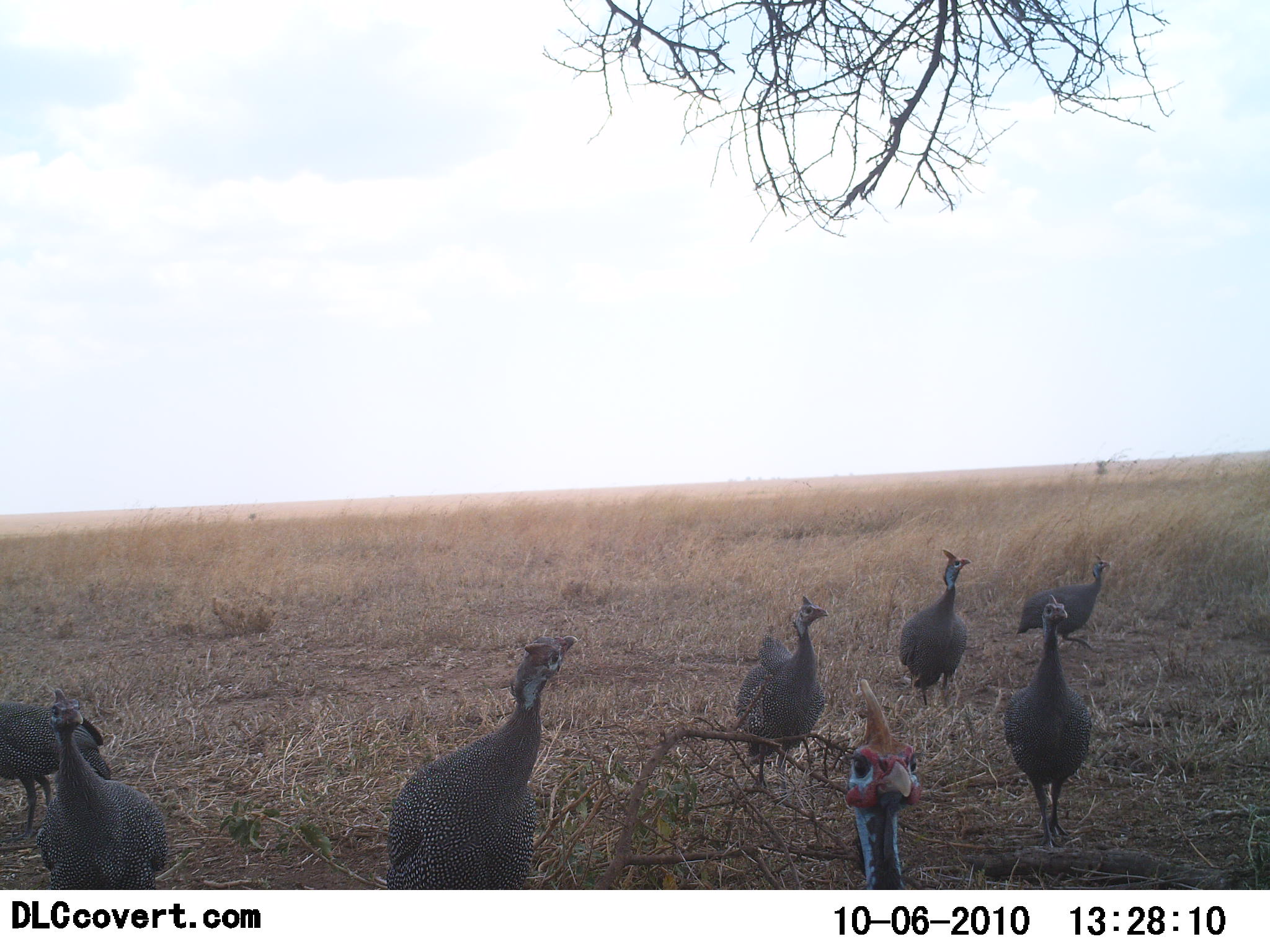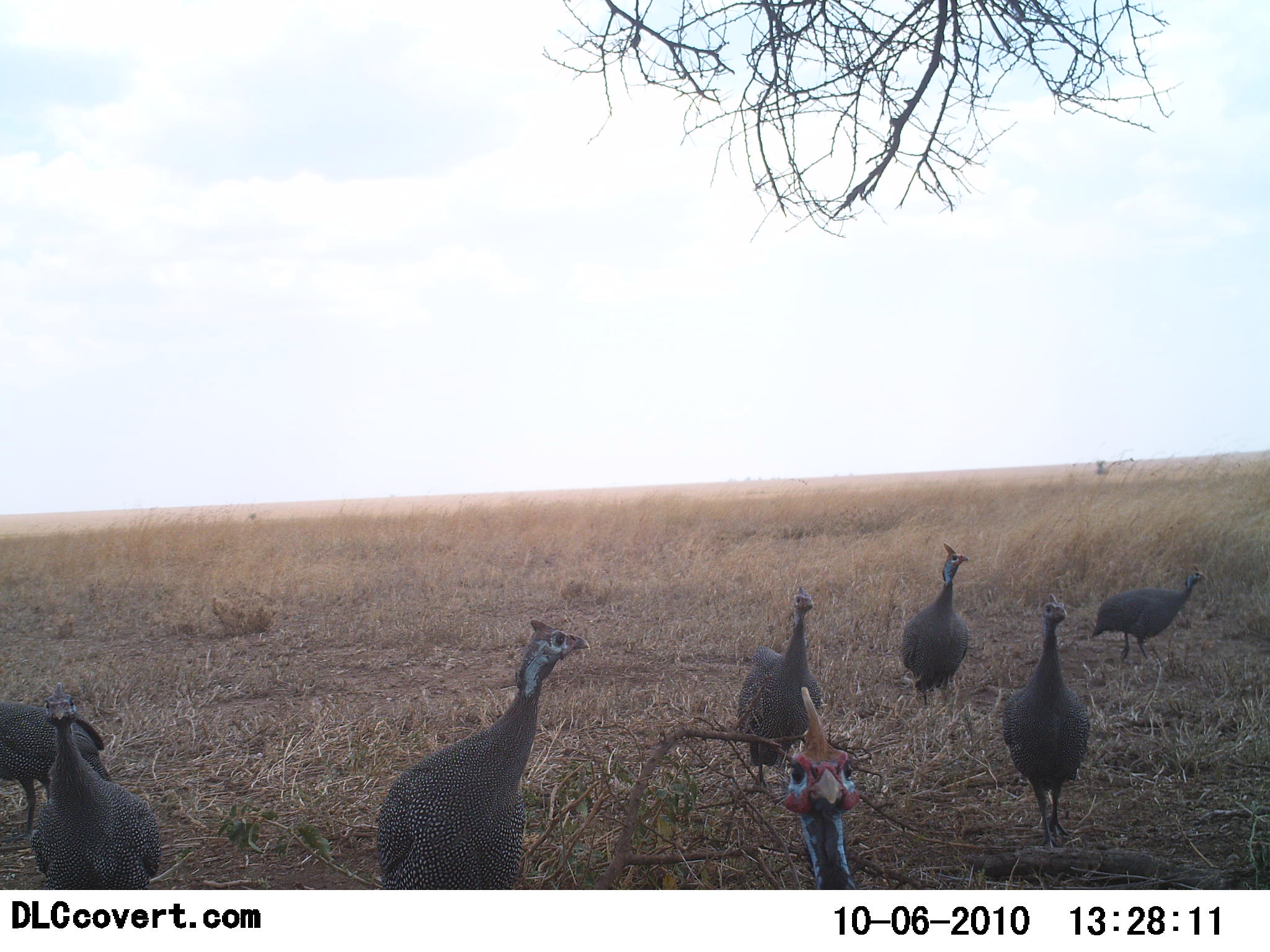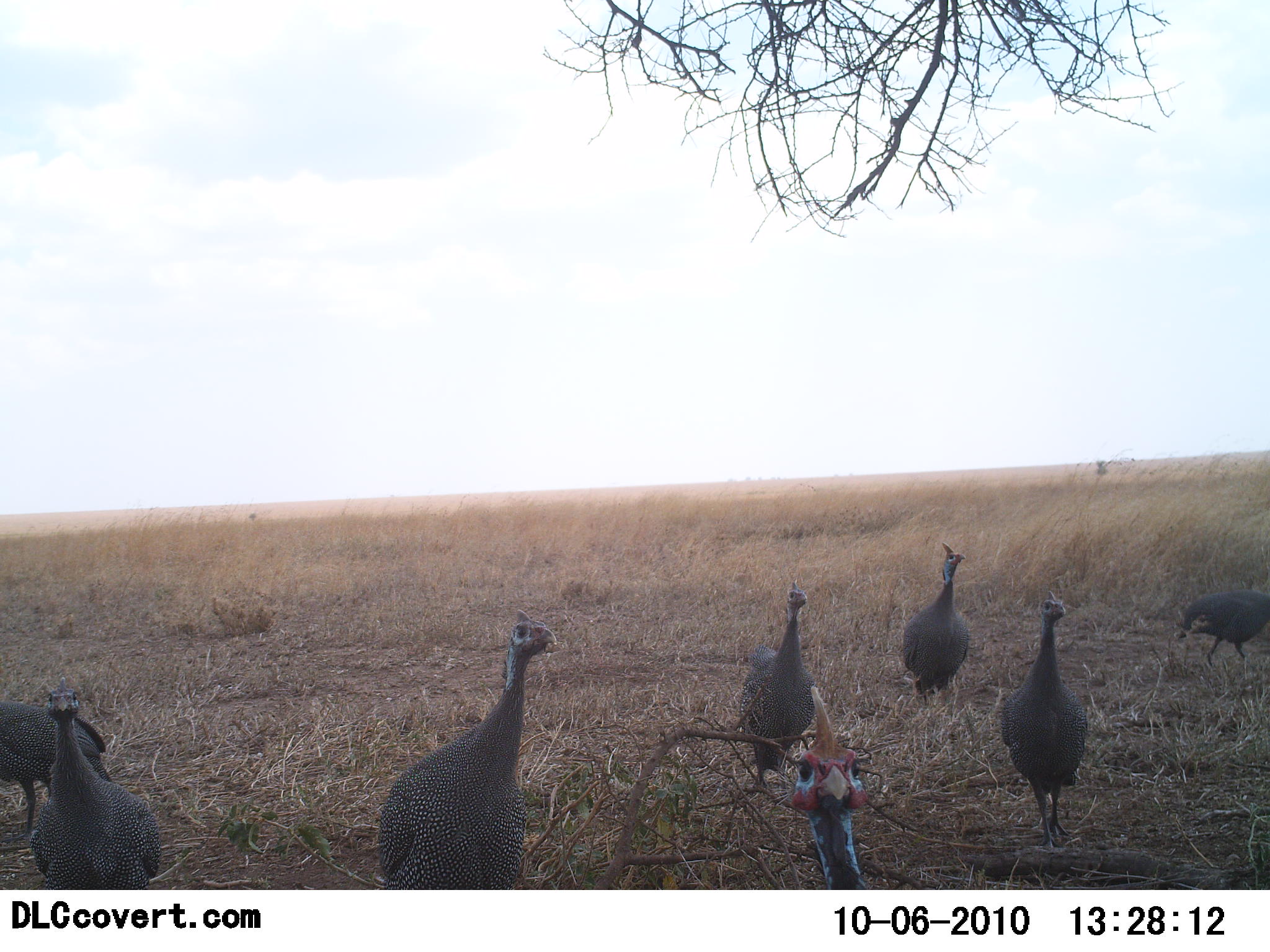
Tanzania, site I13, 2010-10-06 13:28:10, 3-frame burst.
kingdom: Animalia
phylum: Chordata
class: Aves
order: Galliformes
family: Numididae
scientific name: Numididae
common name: guinea fowl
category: guineafowl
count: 8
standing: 79%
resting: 4%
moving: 67%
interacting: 0%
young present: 0%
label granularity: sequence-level